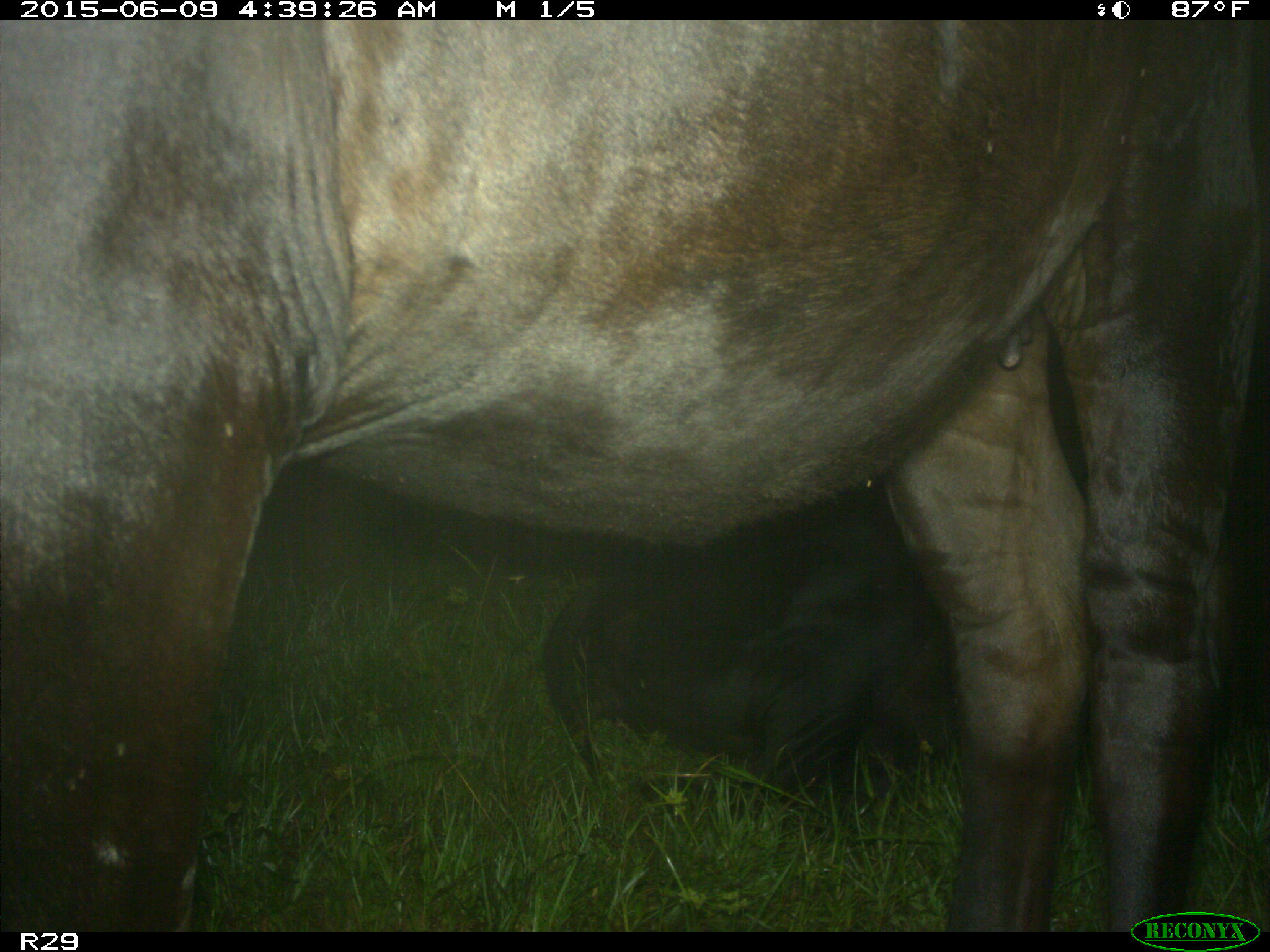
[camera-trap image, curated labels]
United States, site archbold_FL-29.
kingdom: Animalia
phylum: Chordata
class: Mammalia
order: Artiodactyla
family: Bovidae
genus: Bos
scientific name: Bos taurus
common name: domestic cow